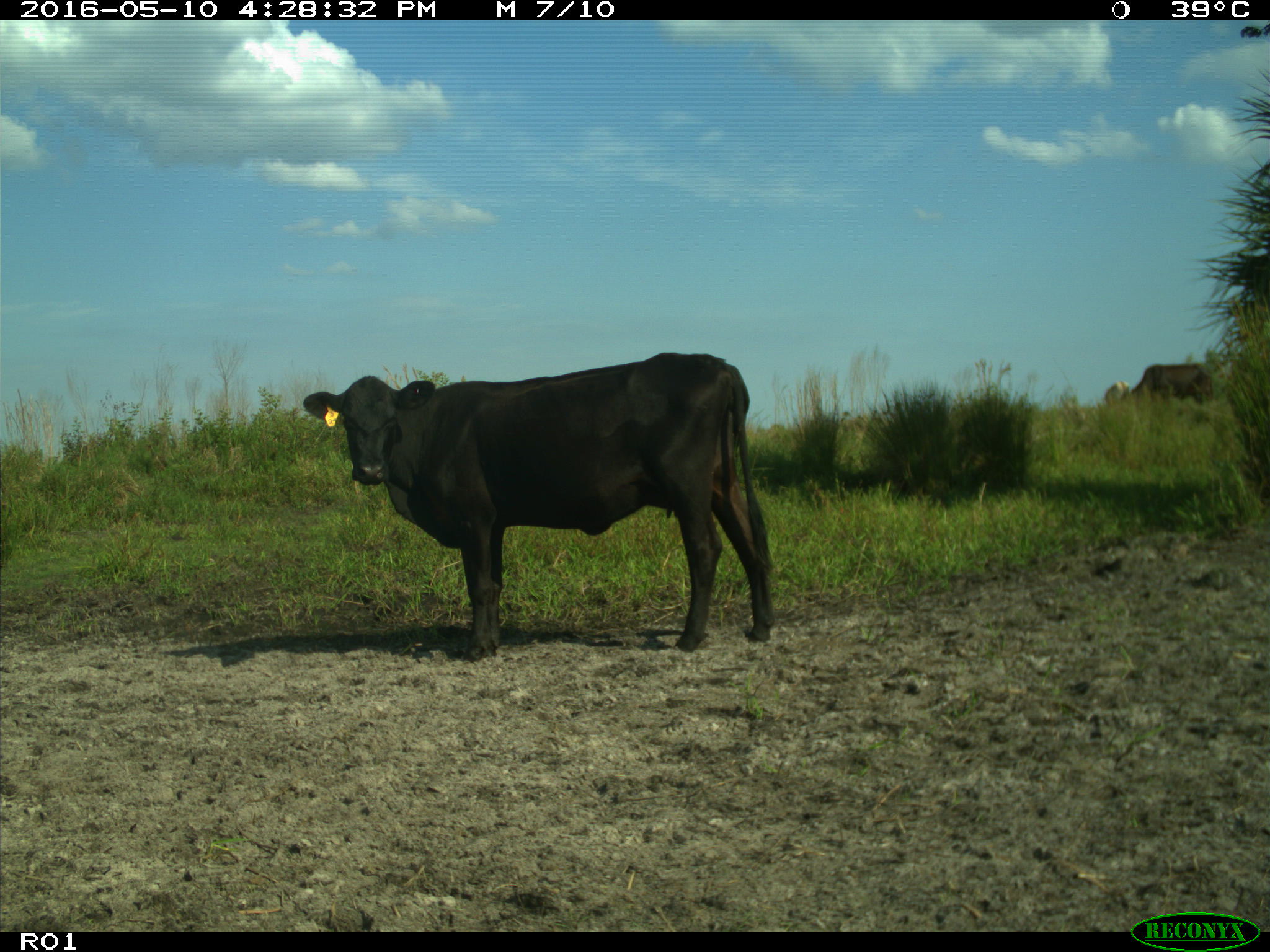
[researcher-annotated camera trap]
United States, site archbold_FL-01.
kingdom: Animalia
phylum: Chordata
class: Mammalia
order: Artiodactyla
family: Bovidae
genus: Bos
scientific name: Bos taurus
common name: domestic cow